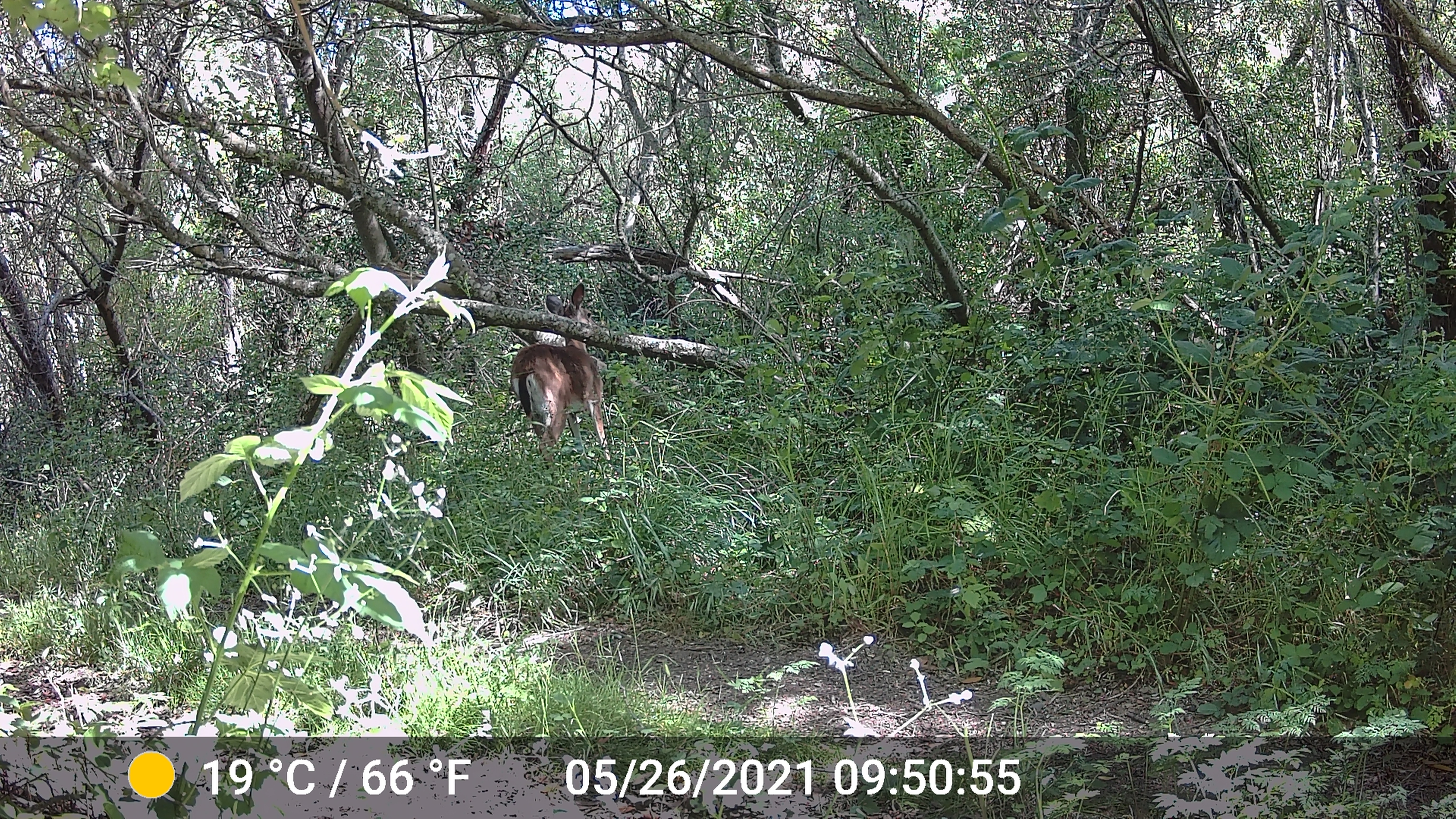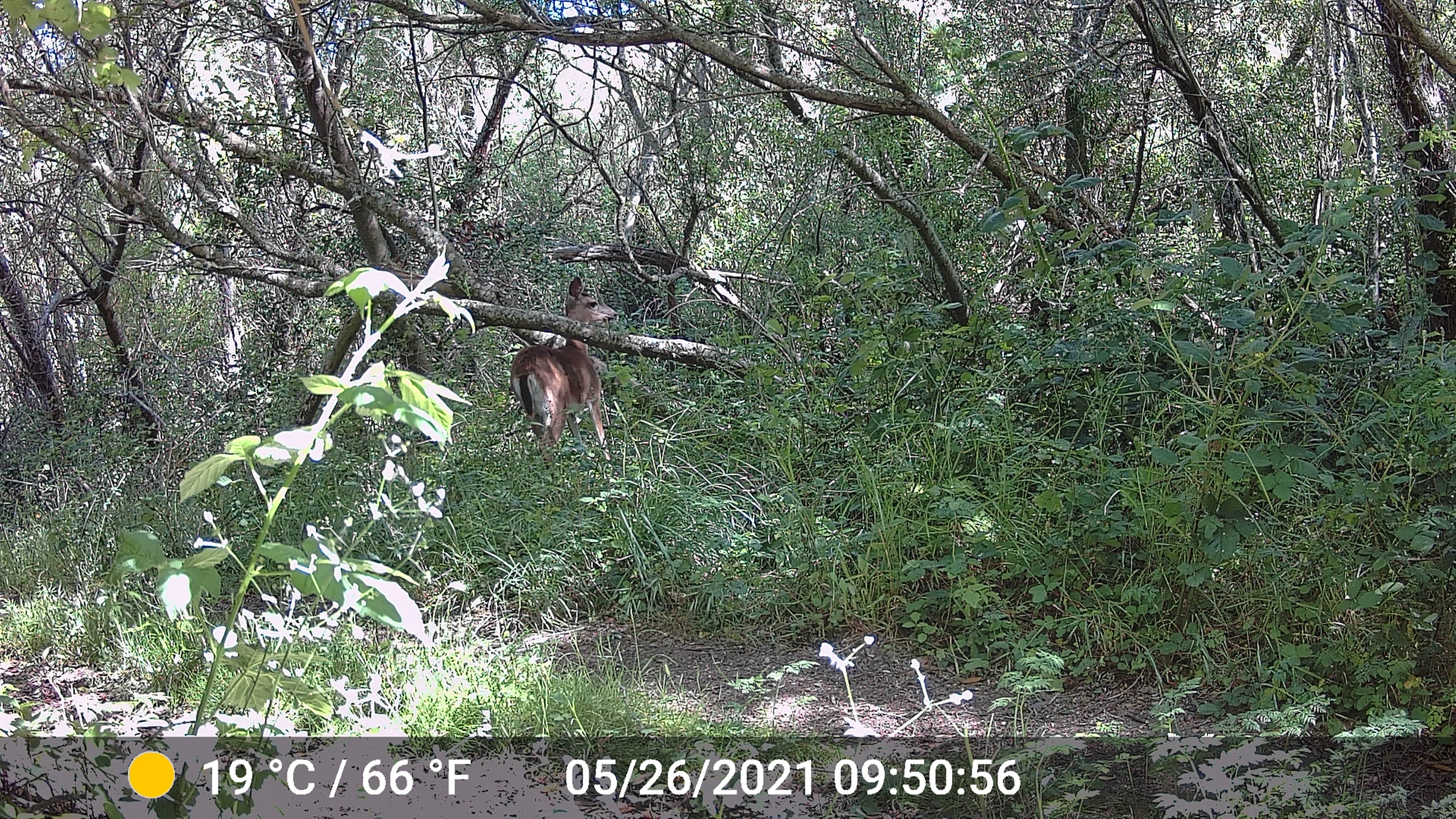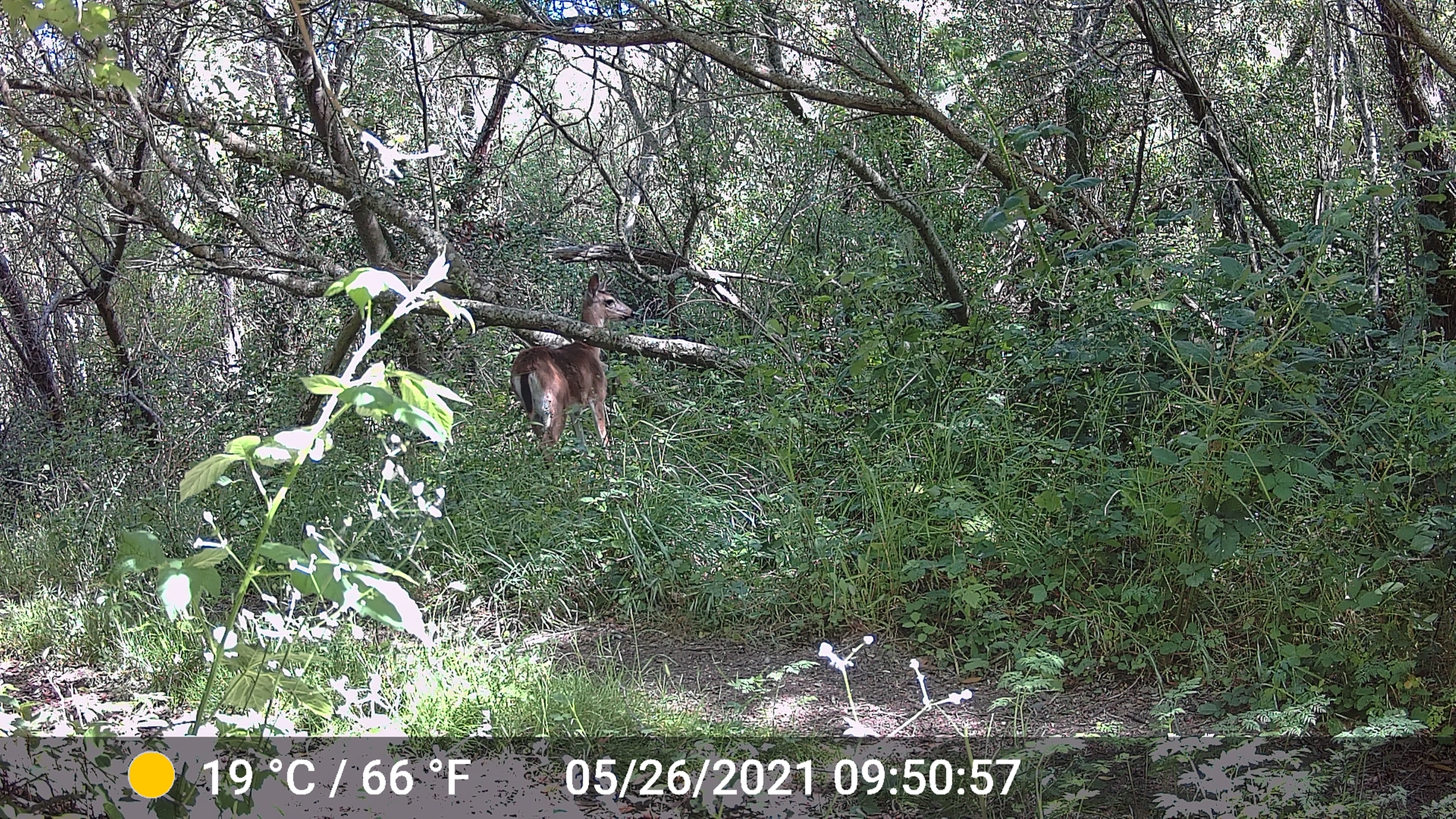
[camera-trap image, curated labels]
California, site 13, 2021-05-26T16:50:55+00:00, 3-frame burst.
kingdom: Animalia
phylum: Chordata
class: Mammalia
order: Artiodactyla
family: Cervidae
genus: Odocoileus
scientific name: Odocoileus hemionus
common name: mule deer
Mule deer (Odocoileus hemionus).